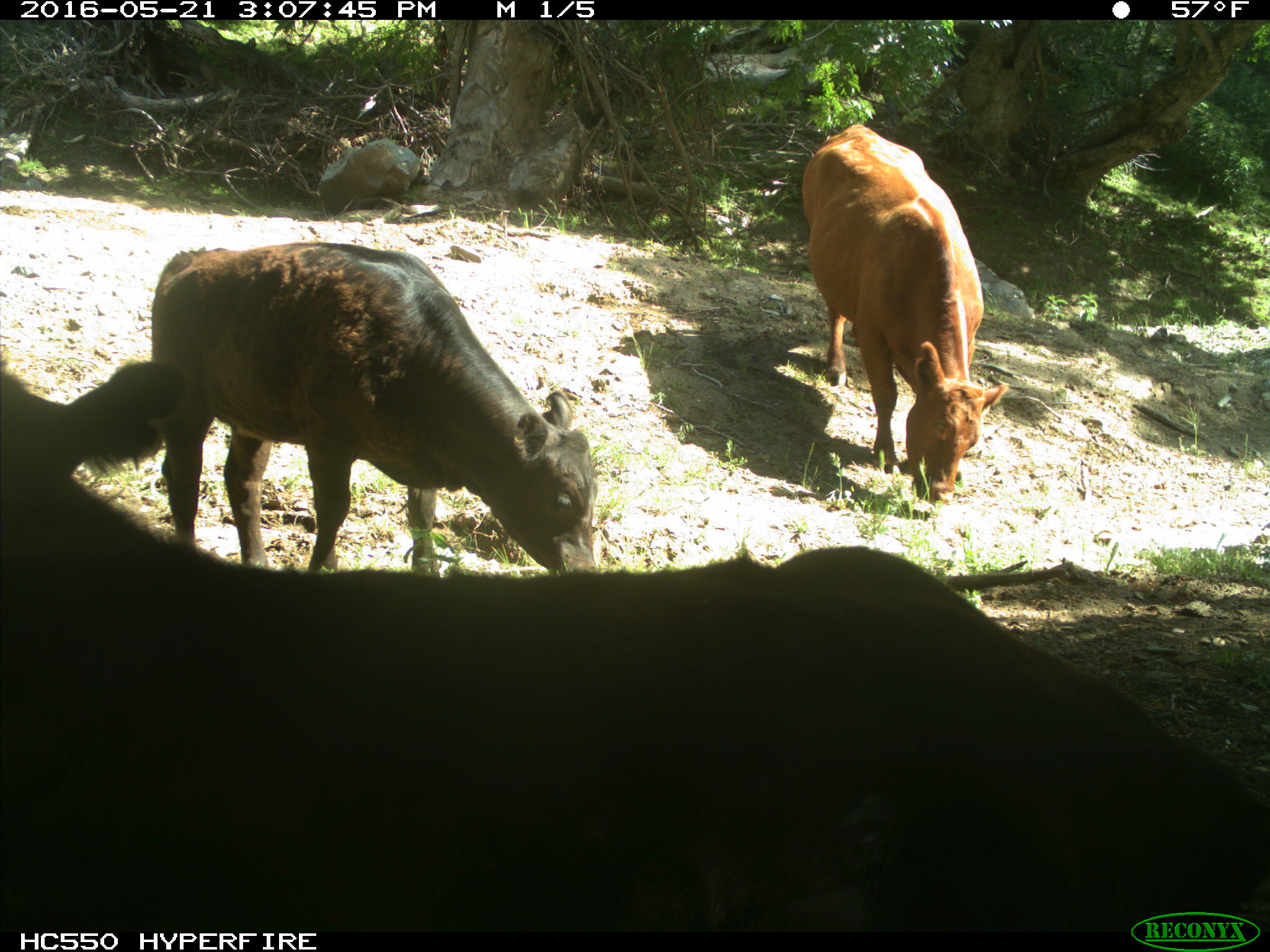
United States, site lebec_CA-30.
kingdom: Animalia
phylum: Chordata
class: Mammalia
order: Artiodactyla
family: Bovidae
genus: Bos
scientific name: Bos taurus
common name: domestic cow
Bos taurus (domestic cow).